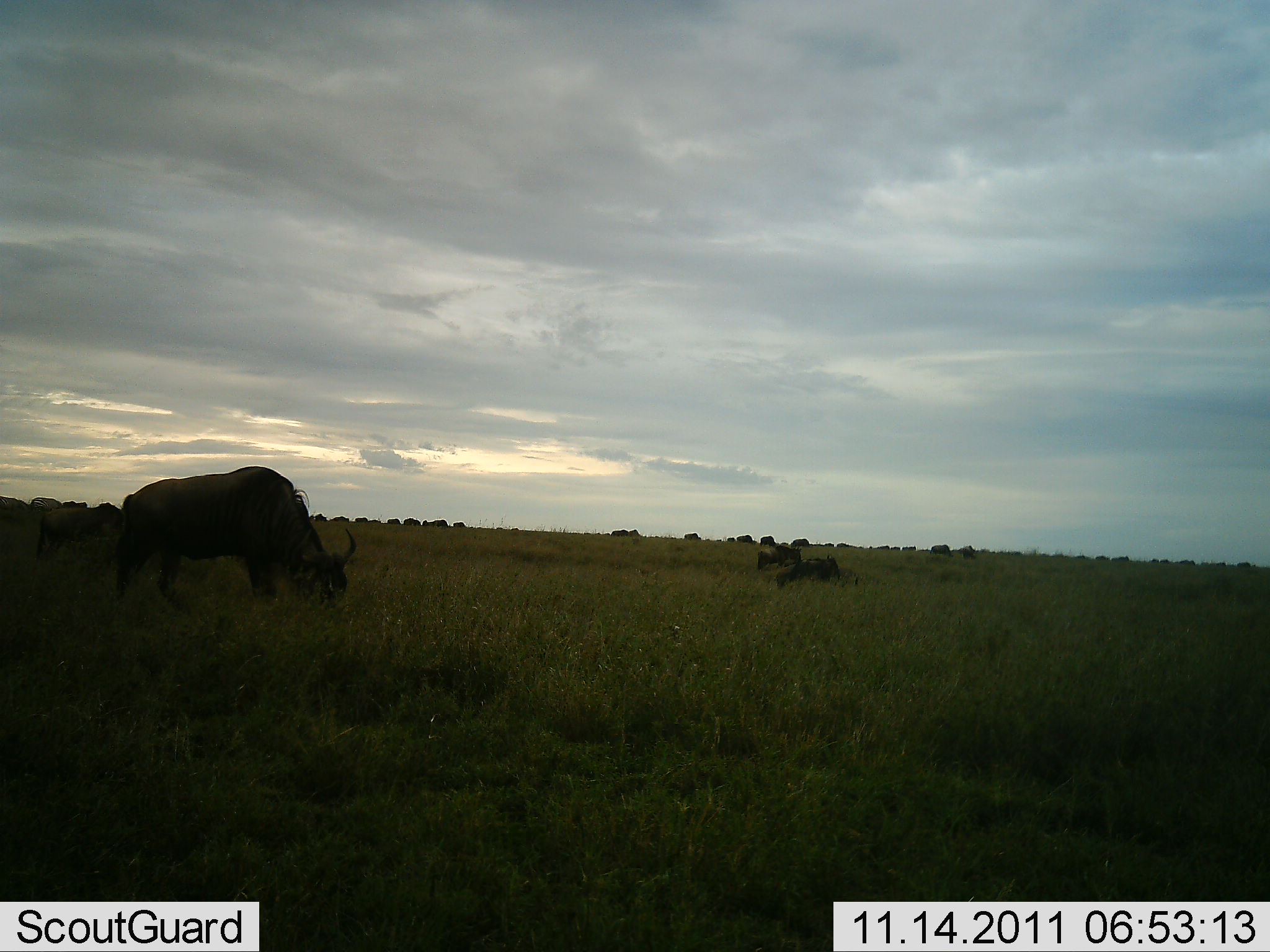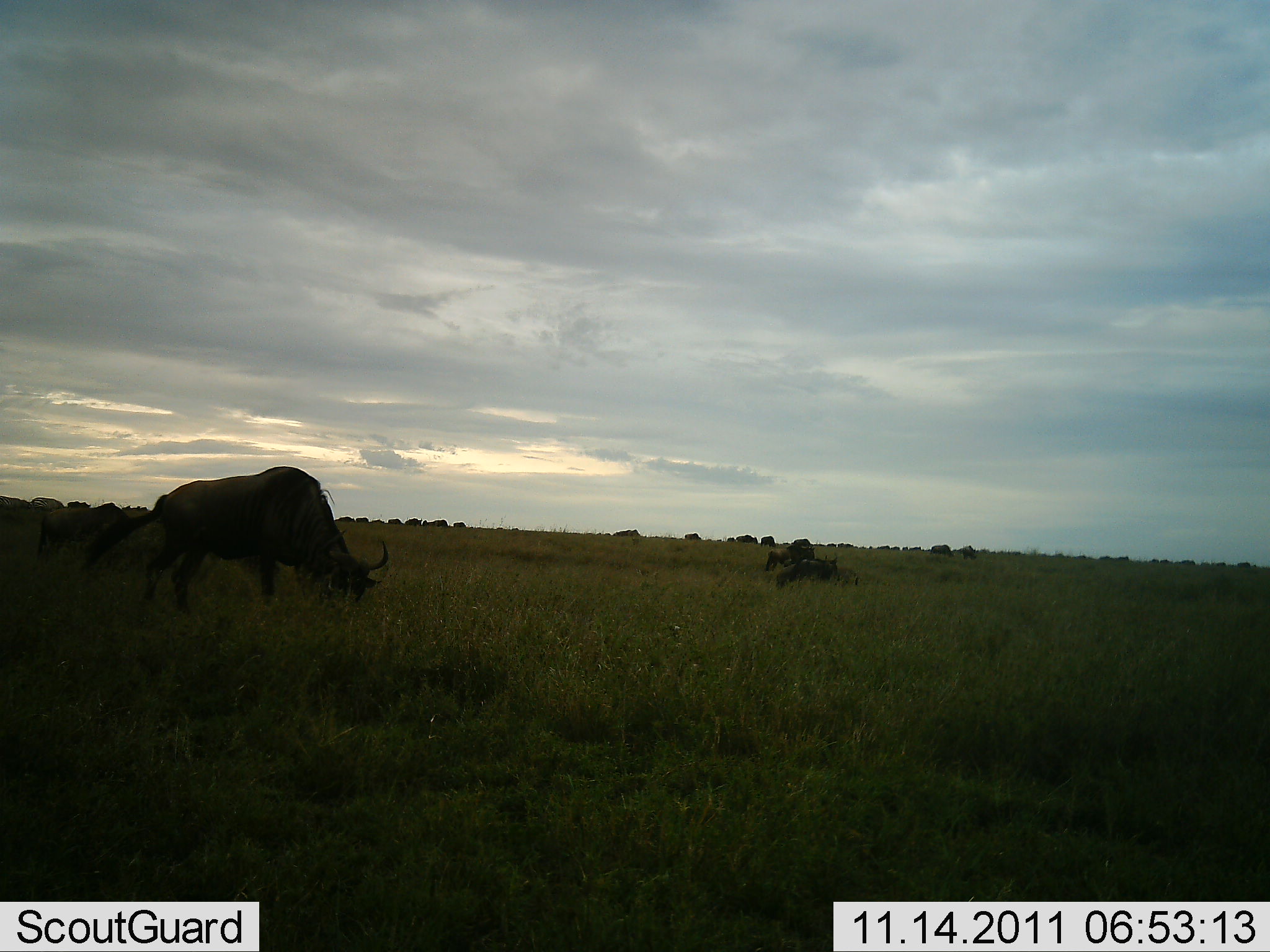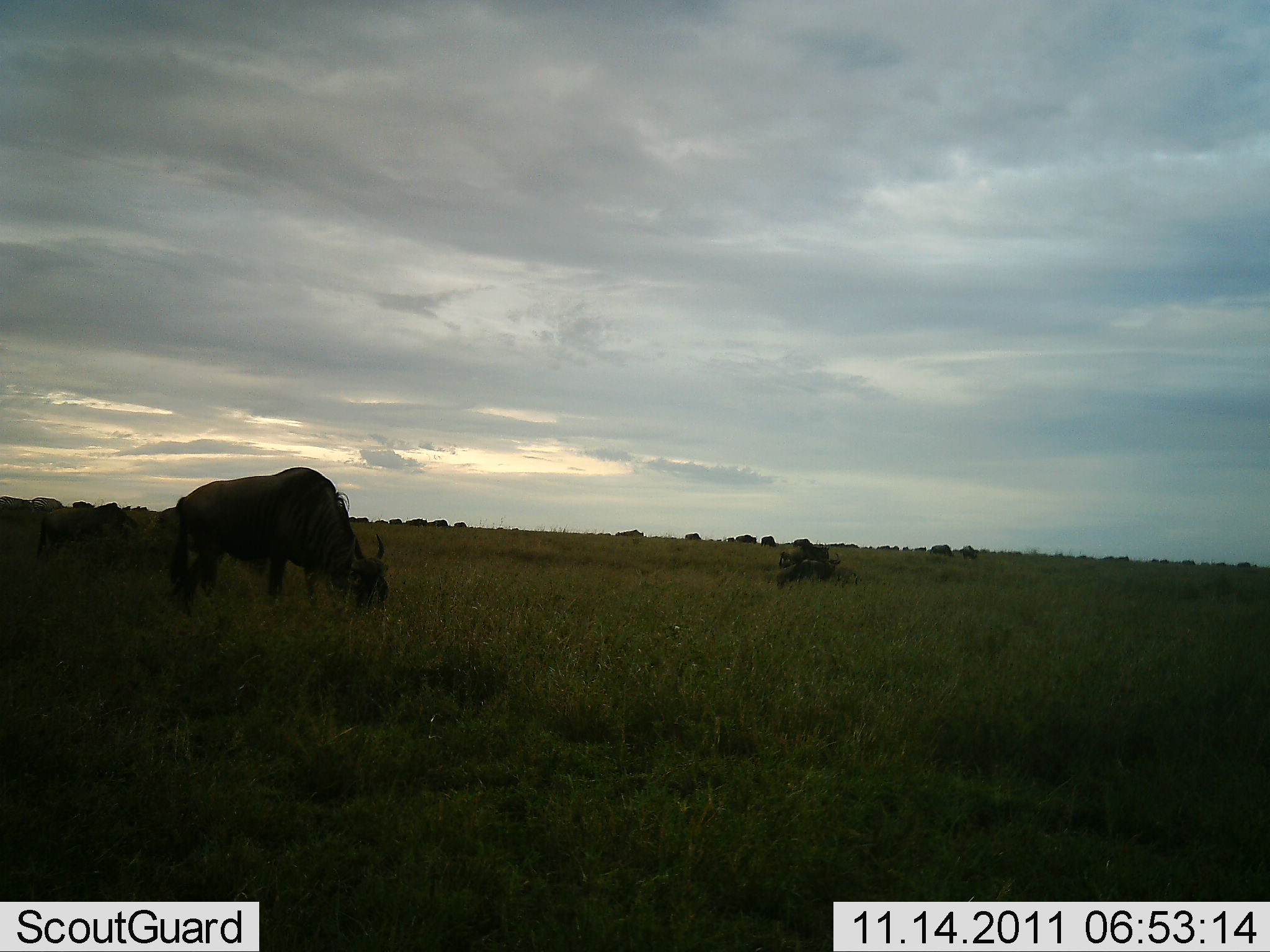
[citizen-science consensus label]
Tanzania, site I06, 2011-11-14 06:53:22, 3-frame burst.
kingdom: Animalia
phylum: Chordata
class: Mammalia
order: Artiodactyla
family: Bovidae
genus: Connochaetes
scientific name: Connochaetes taurinus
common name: blue wildebeest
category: wildebeest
Wildebeest (blue wildebeest) (Connochaetes taurinus), count 11-50. Behavior (volunteer vote fractions): standing 42%, resting 25%, moving 50%, interacting 0%. Young present (vote fraction): 0%. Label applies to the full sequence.